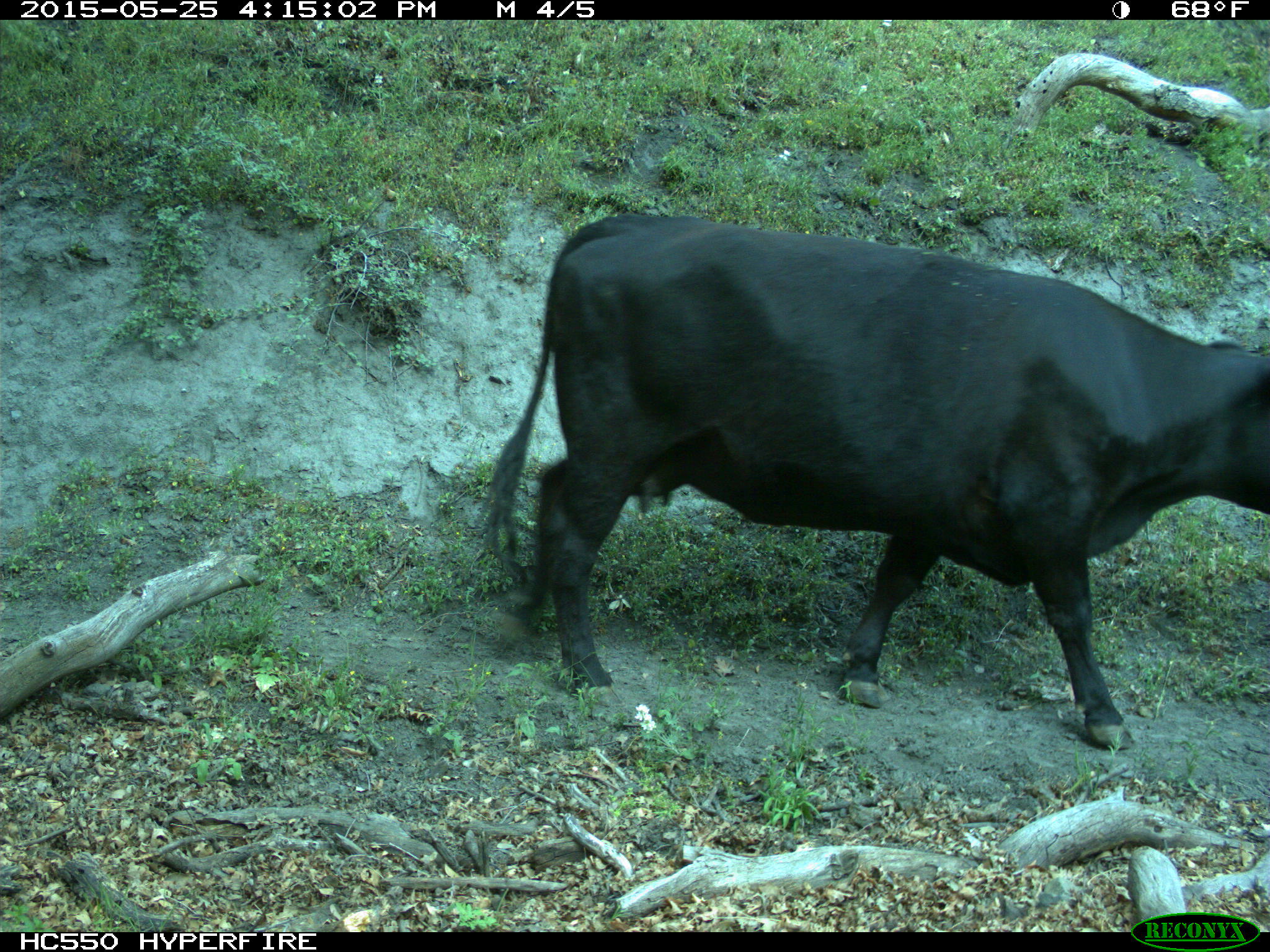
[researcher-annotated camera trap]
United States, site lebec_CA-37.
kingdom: Animalia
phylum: Chordata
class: Mammalia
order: Artiodactyla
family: Bovidae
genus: Bos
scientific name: Bos taurus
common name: domestic cow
Bos taurus (domestic cow).